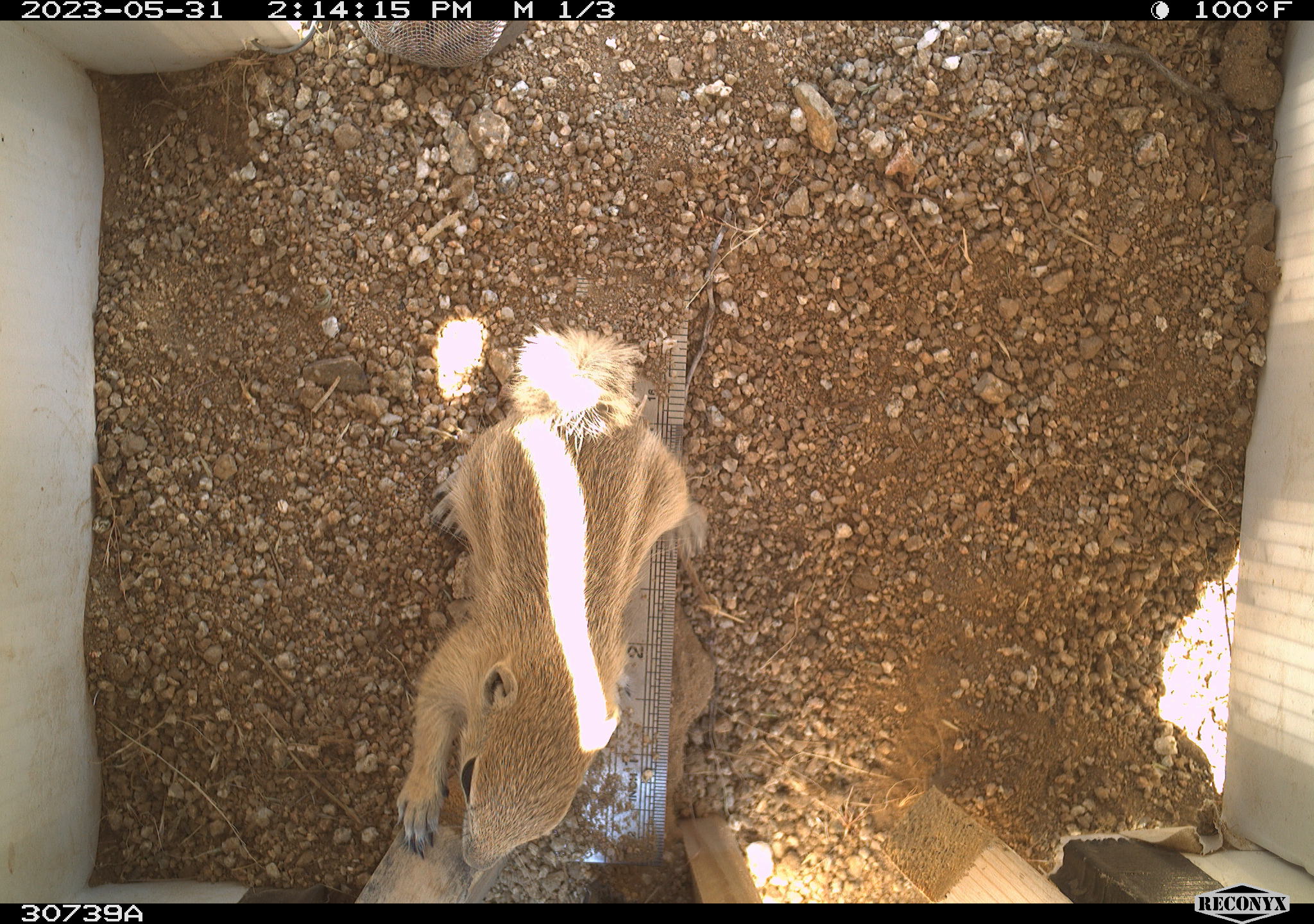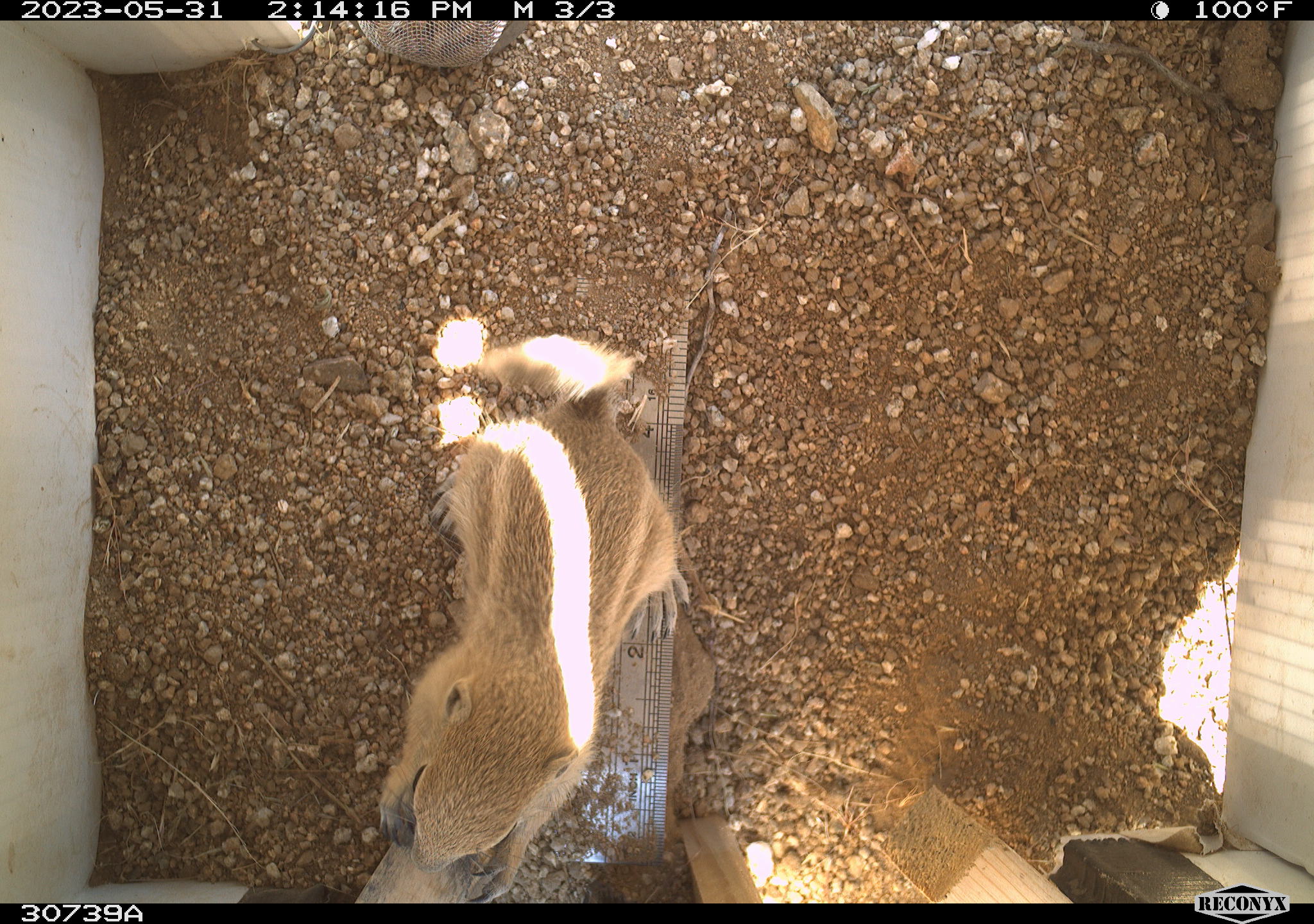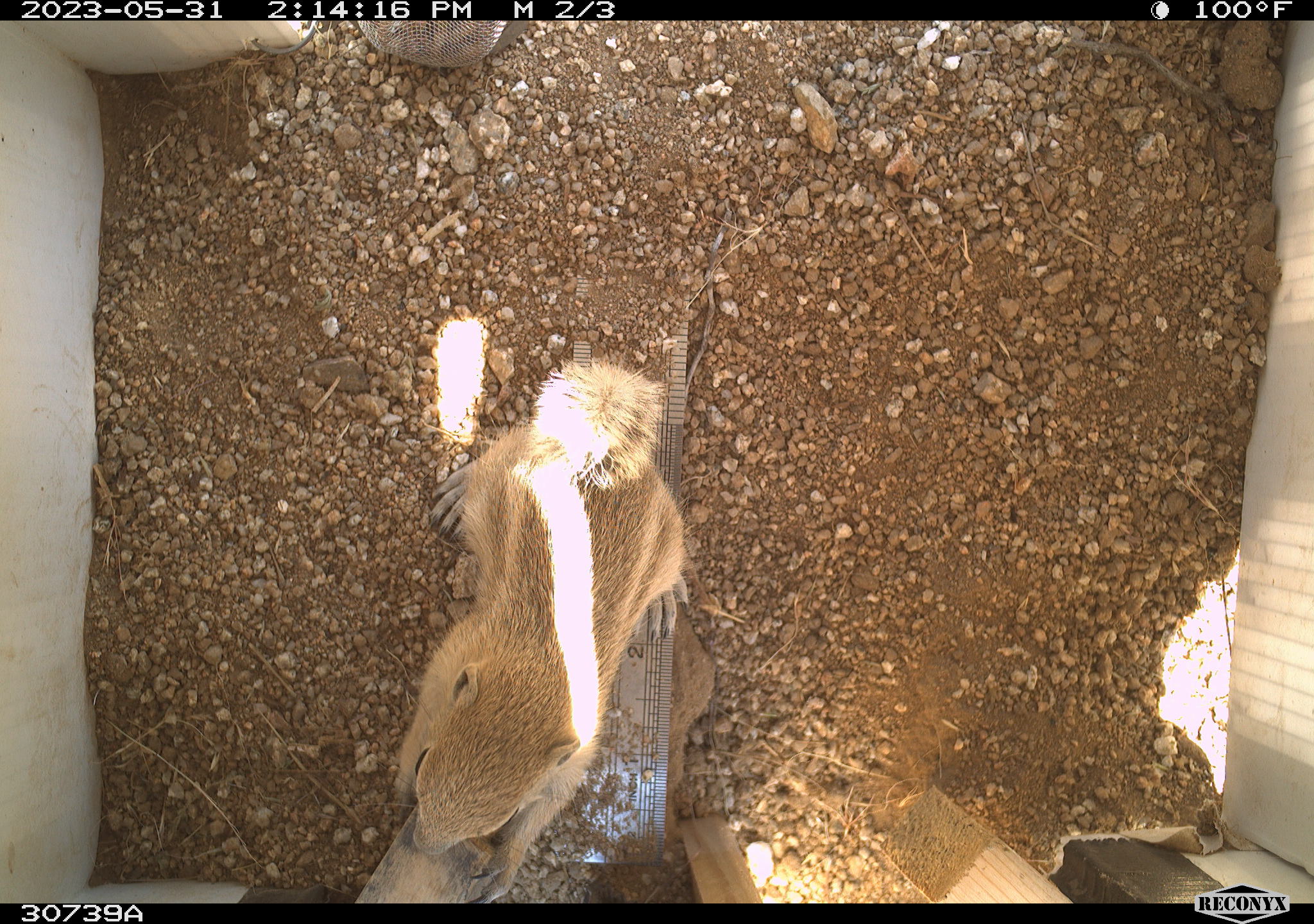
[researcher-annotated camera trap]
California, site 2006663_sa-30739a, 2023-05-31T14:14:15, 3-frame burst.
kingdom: Animalia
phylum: Chordata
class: Mammalia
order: Rodentia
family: Sciuridae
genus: Ammospermophilus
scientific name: Ammospermophilus leucurus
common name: white-tailed antelope squirrel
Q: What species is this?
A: White-tailed antelope squirrel (Ammospermophilus leucurus).